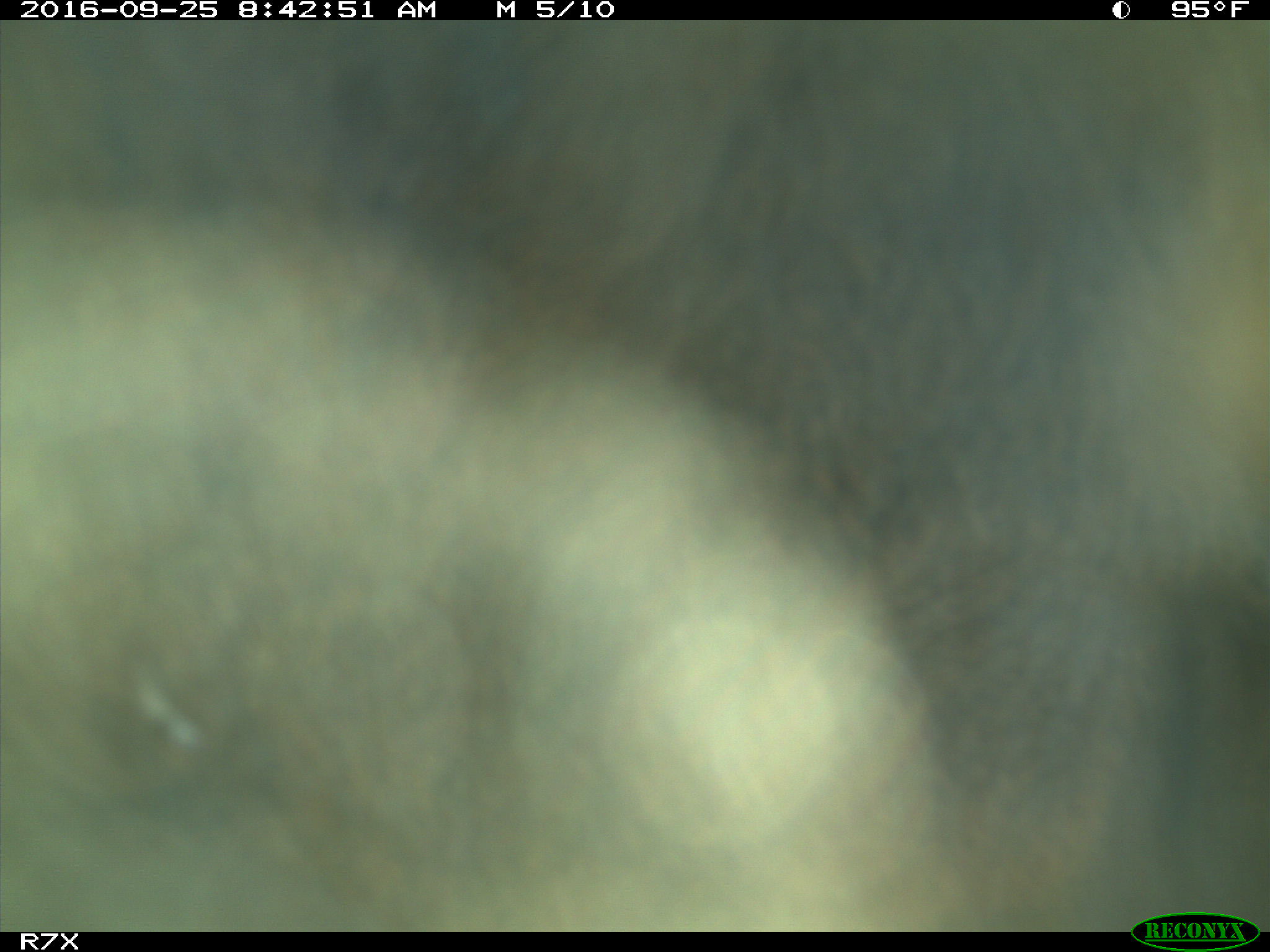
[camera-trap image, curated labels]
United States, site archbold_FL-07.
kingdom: Animalia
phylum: Chordata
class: Mammalia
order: Artiodactyla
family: Bovidae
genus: Bos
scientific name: Bos taurus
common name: domestic cow